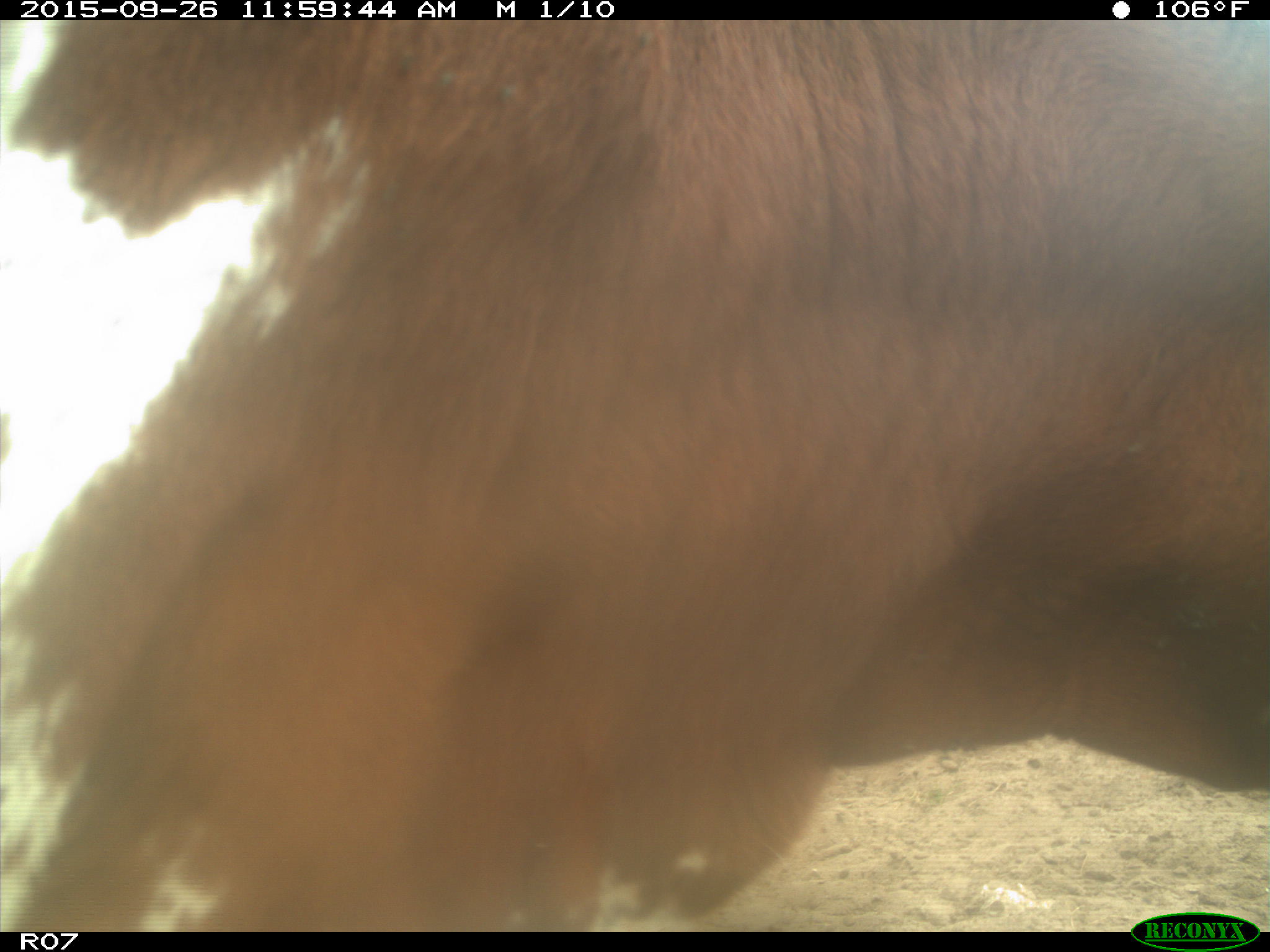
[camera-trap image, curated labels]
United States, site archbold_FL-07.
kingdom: Animalia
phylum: Chordata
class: Mammalia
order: Artiodactyla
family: Bovidae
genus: Bos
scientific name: Bos taurus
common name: domestic cow